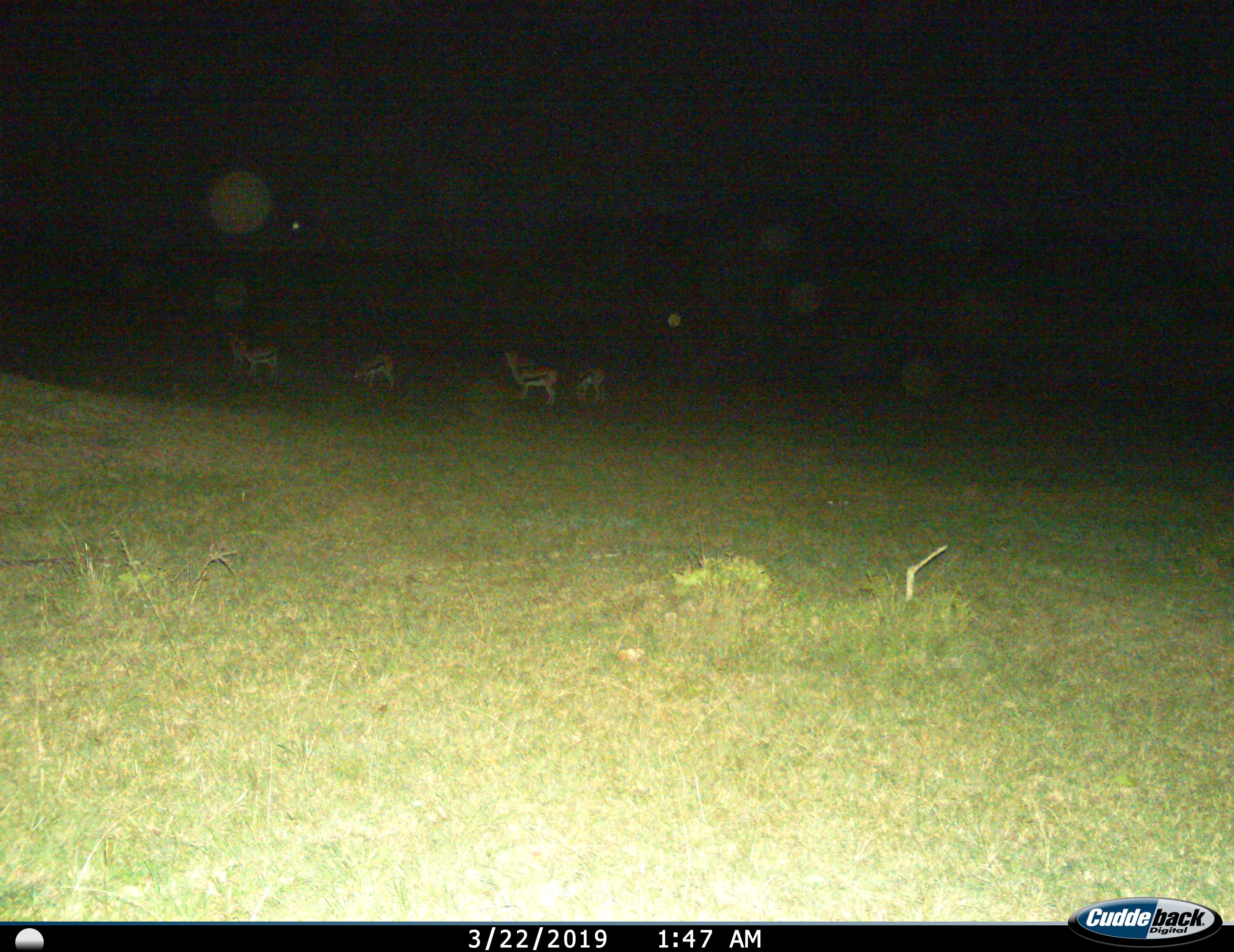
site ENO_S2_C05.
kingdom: Animalia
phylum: Chordata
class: Mammalia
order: Artiodactyla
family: Bovidae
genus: Eudorcas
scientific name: Eudorcas thomsonii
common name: thomson's gazelle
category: gazellethomsons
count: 4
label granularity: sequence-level